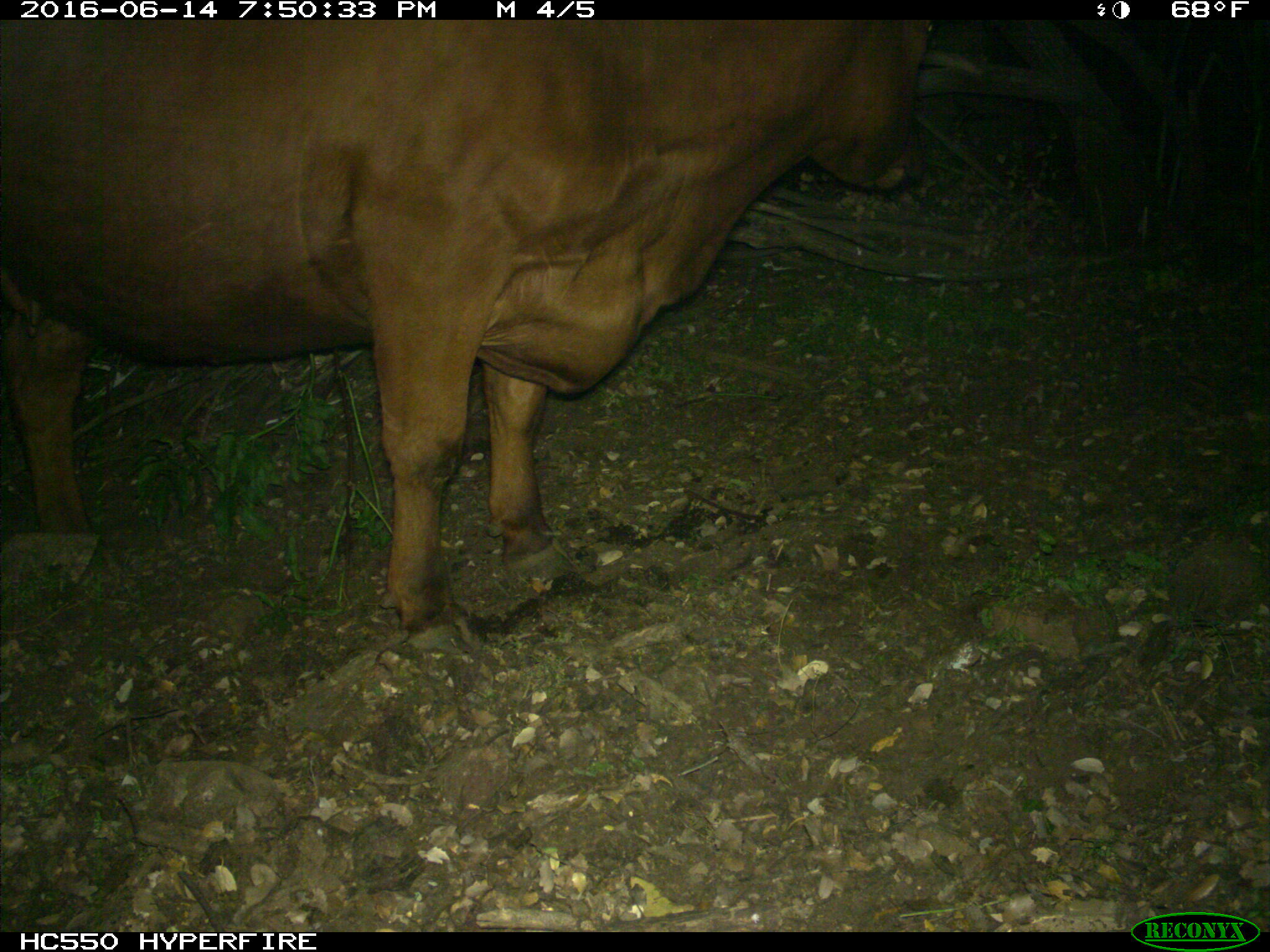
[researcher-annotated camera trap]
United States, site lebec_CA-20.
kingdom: Animalia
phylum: Chordata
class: Mammalia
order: Artiodactyla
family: Bovidae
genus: Bos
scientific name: Bos taurus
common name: domestic cow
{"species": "Bos taurus (domestic cow)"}